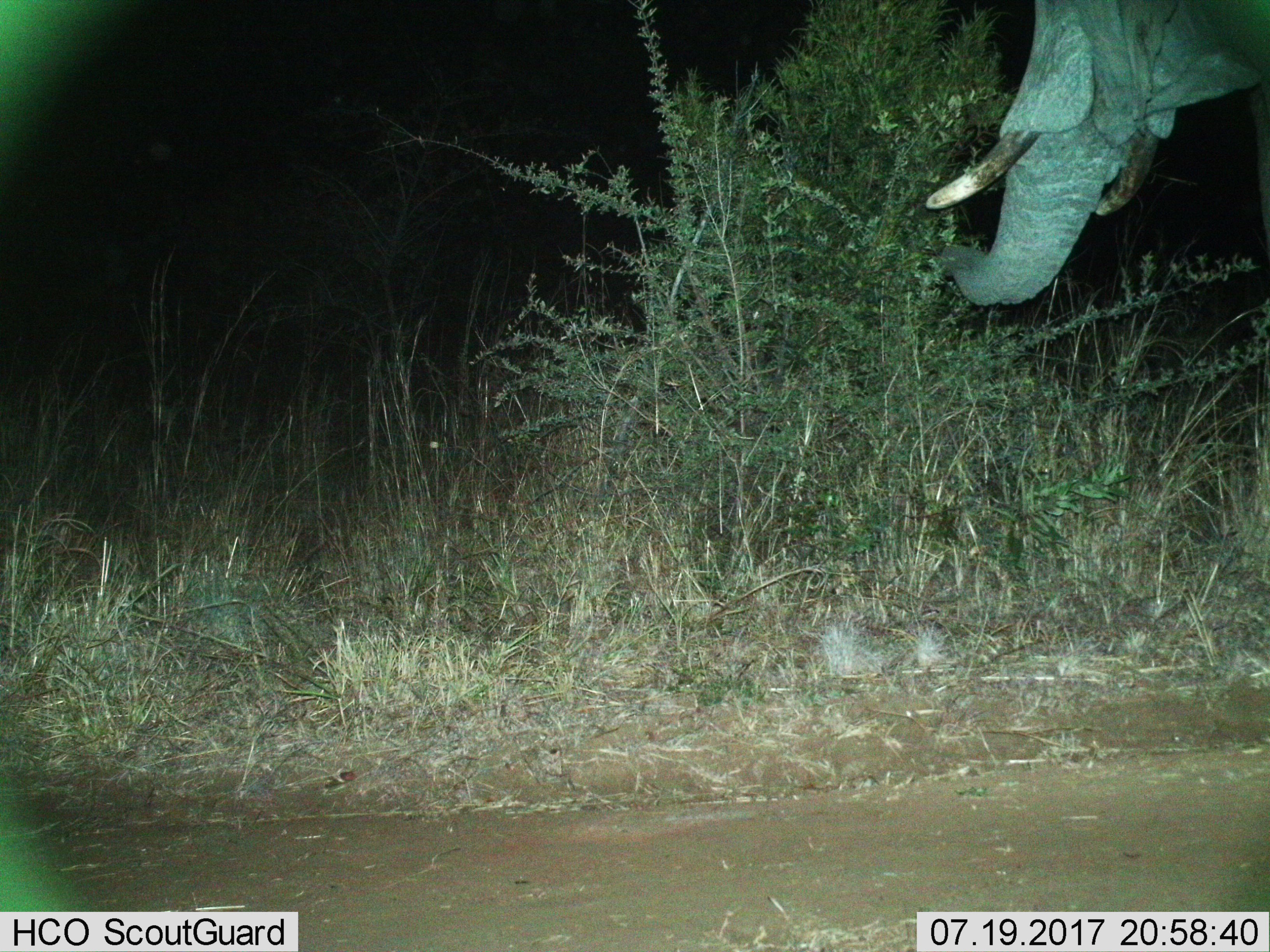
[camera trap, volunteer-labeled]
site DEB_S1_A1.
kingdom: Animalia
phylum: Chordata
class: Mammalia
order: Proboscidea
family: Elephantidae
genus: Loxodonta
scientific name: Loxodonta africana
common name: african bush elephant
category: elephant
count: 1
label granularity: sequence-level